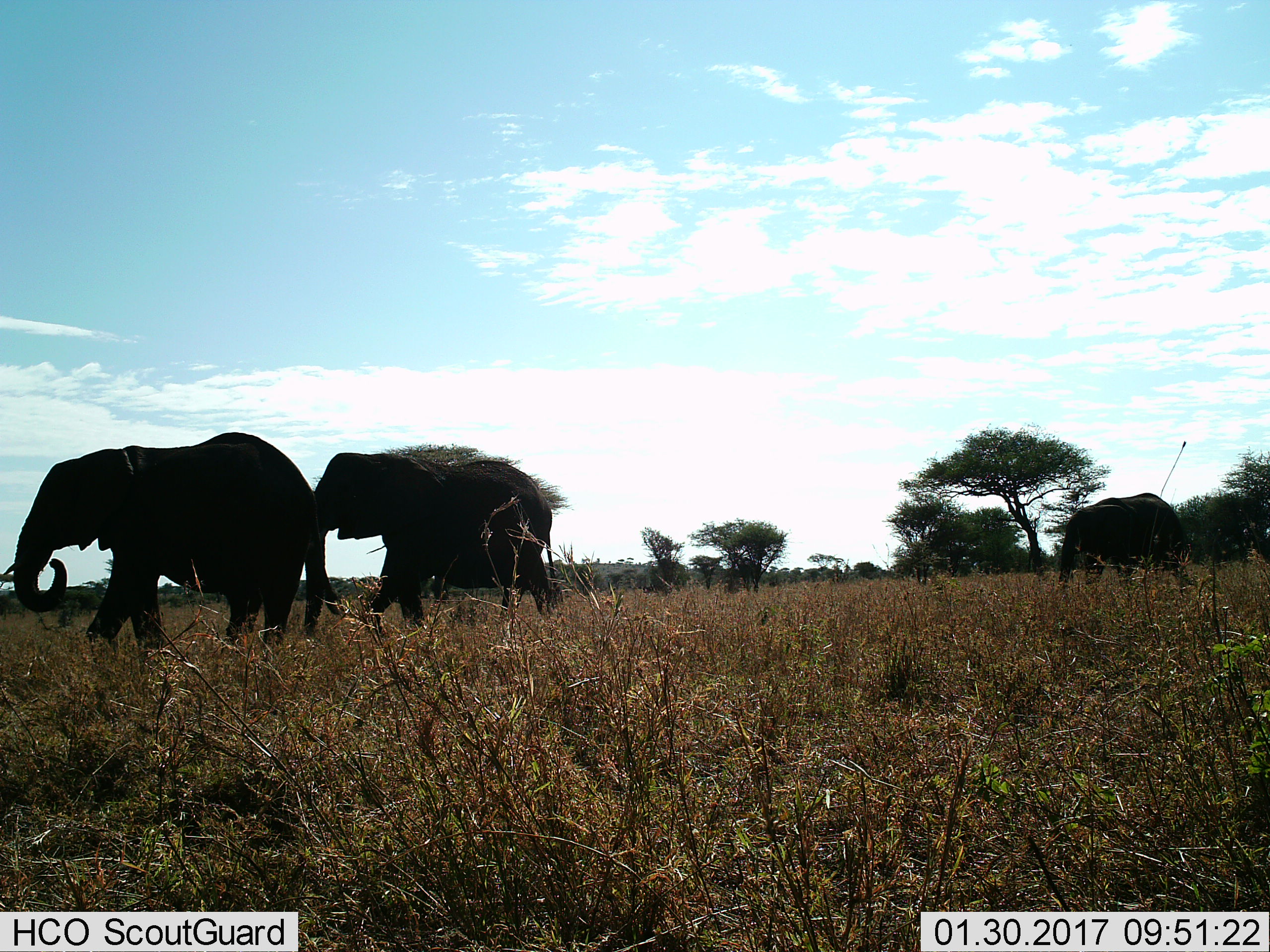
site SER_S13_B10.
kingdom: Animalia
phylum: Chordata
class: Mammalia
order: Proboscidea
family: Elephantidae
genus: Loxodonta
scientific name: Loxodonta africana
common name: african bush elephant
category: elephant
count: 3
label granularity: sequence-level